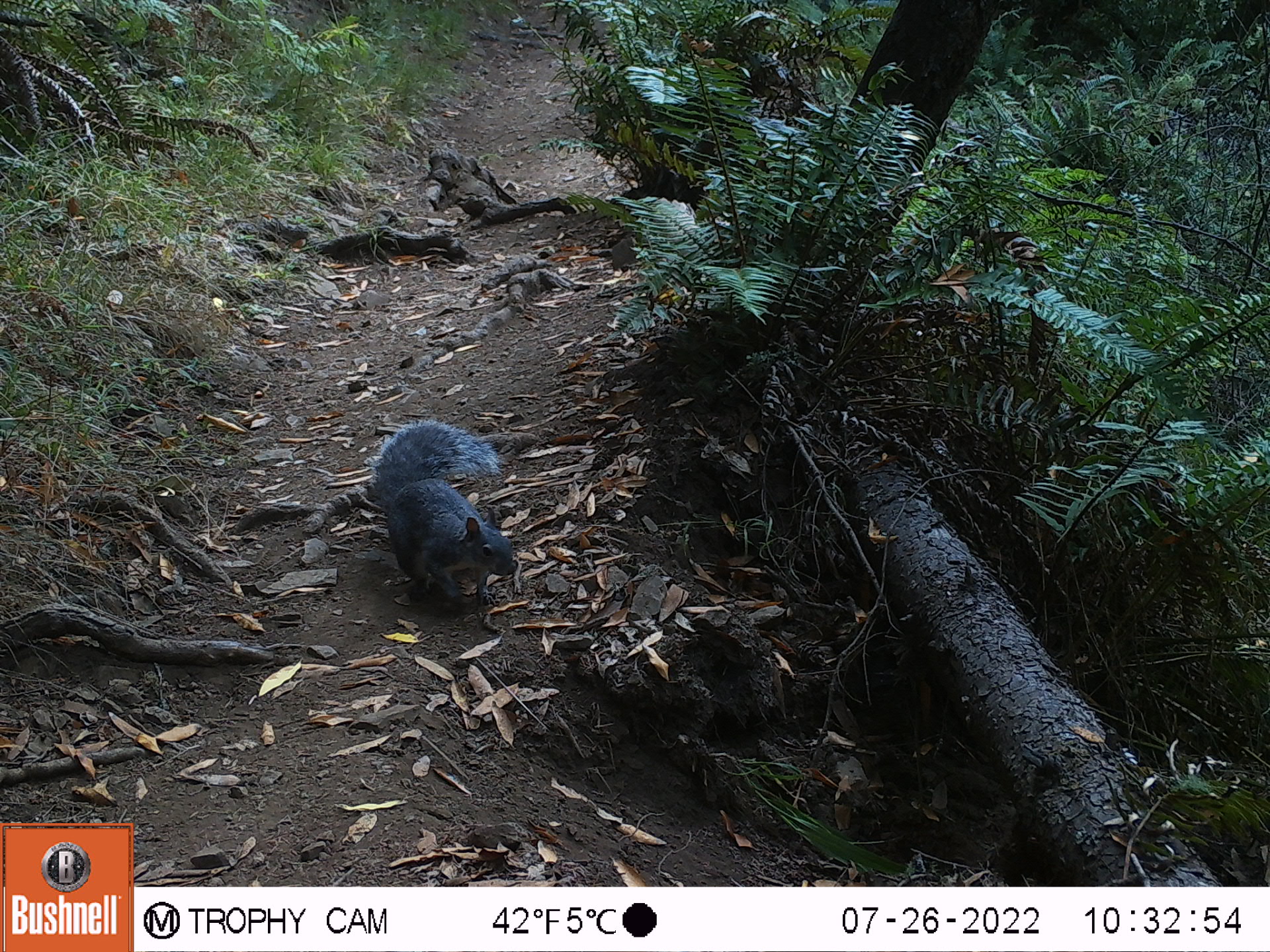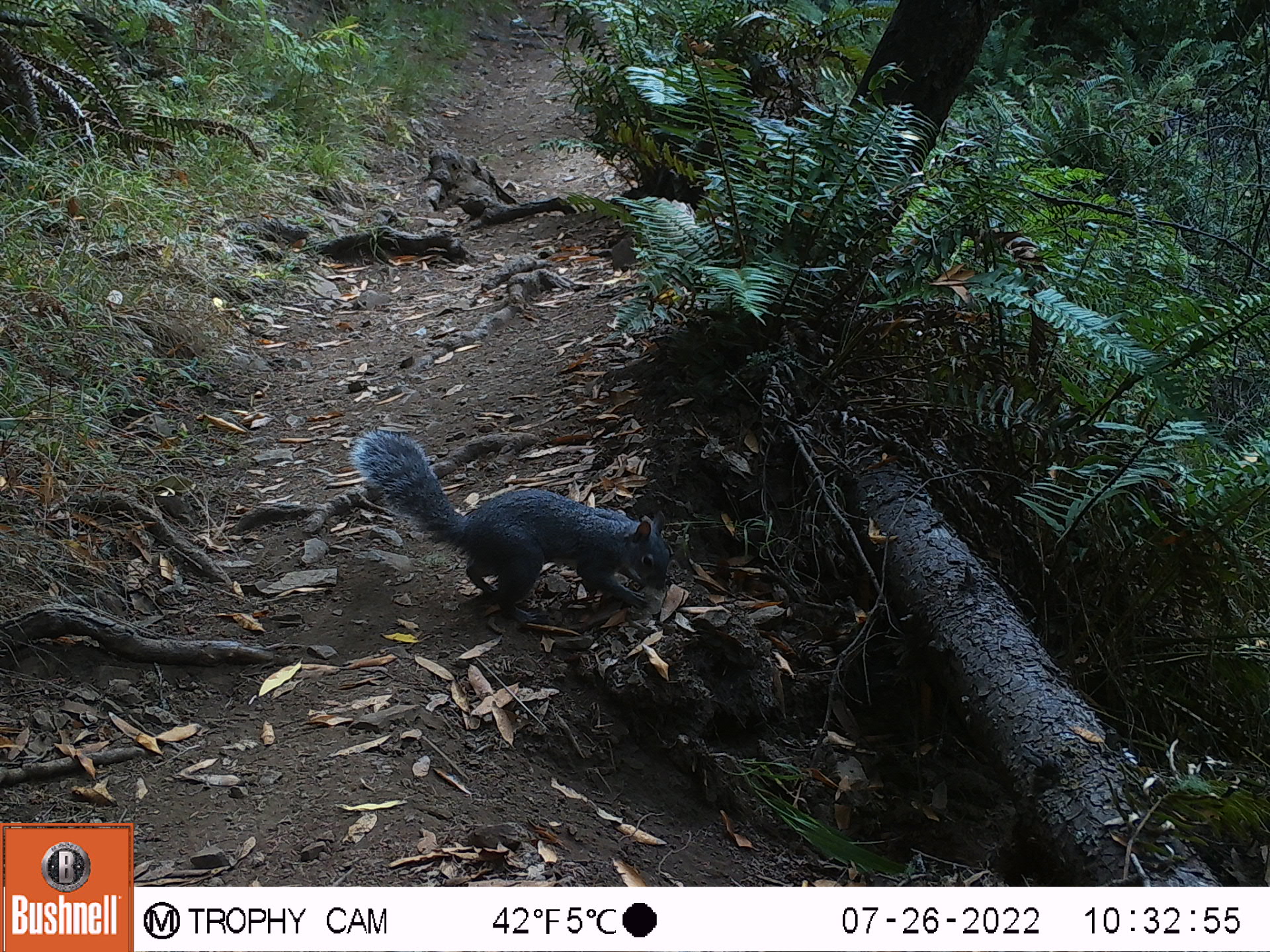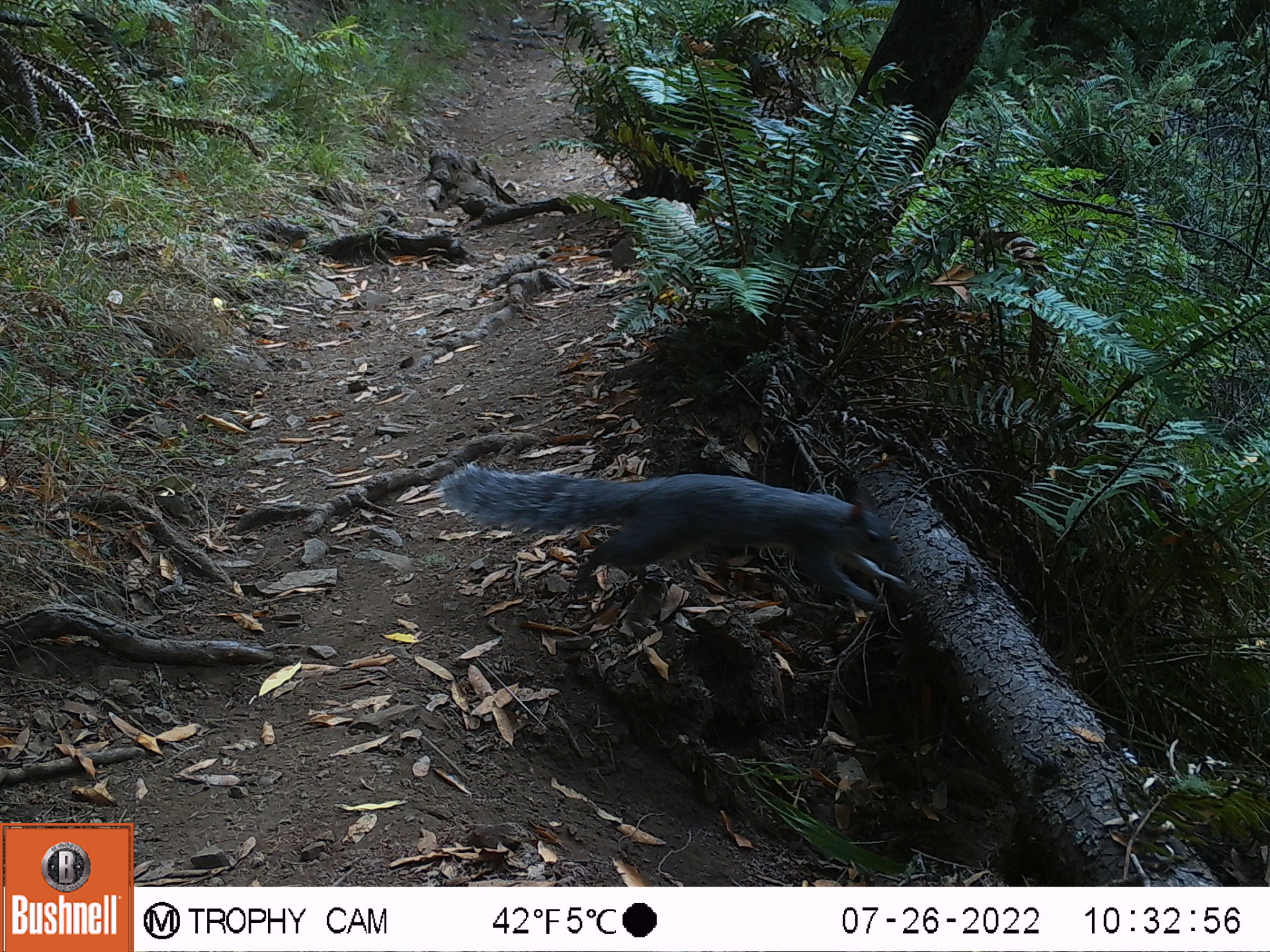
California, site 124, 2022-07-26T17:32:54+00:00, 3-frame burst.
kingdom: Animalia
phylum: Chordata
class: Mammalia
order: Rodentia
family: Sciuridae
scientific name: Sciuridae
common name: squirrel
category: unknown squirrel